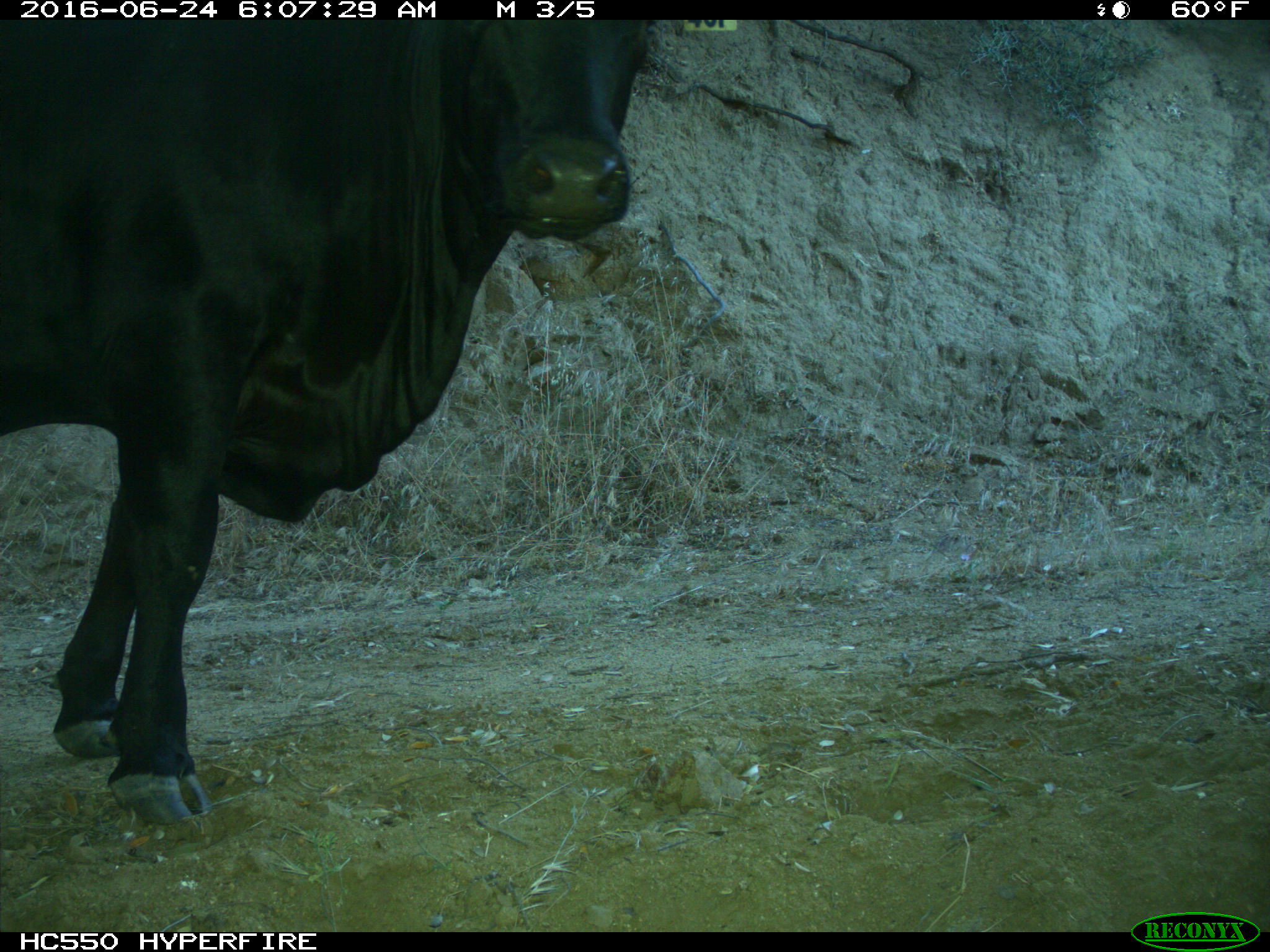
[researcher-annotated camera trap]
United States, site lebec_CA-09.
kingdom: Animalia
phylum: Chordata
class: Mammalia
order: Artiodactyla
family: Bovidae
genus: Bos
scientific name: Bos taurus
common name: domestic cow